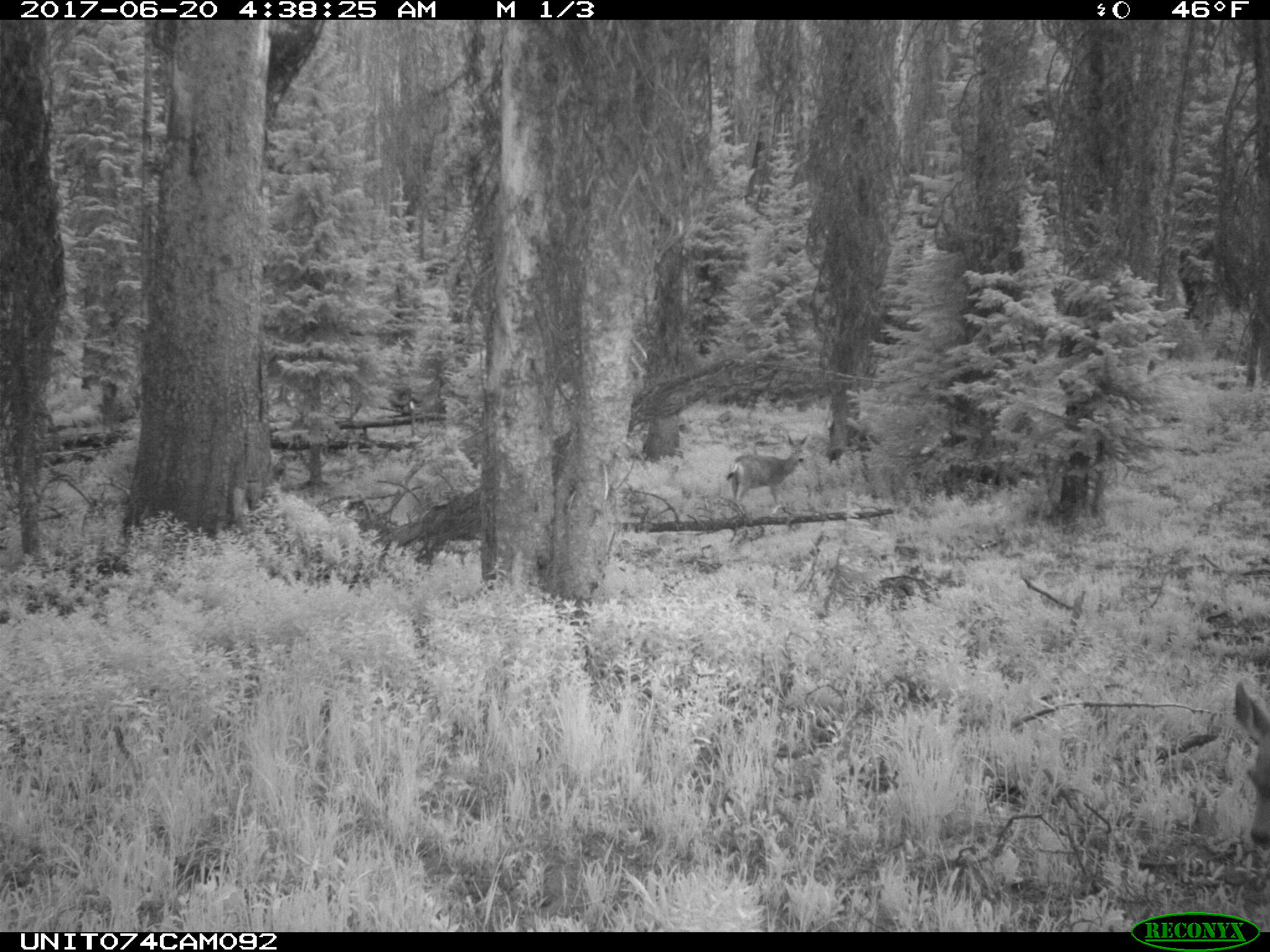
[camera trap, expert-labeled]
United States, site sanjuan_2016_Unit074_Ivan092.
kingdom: Animalia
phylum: Chordata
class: Mammalia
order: Artiodactyla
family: Cervidae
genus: Odocoileus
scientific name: Odocoileus hemionus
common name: mule deer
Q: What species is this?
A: Odocoileus hemionus (mule deer).